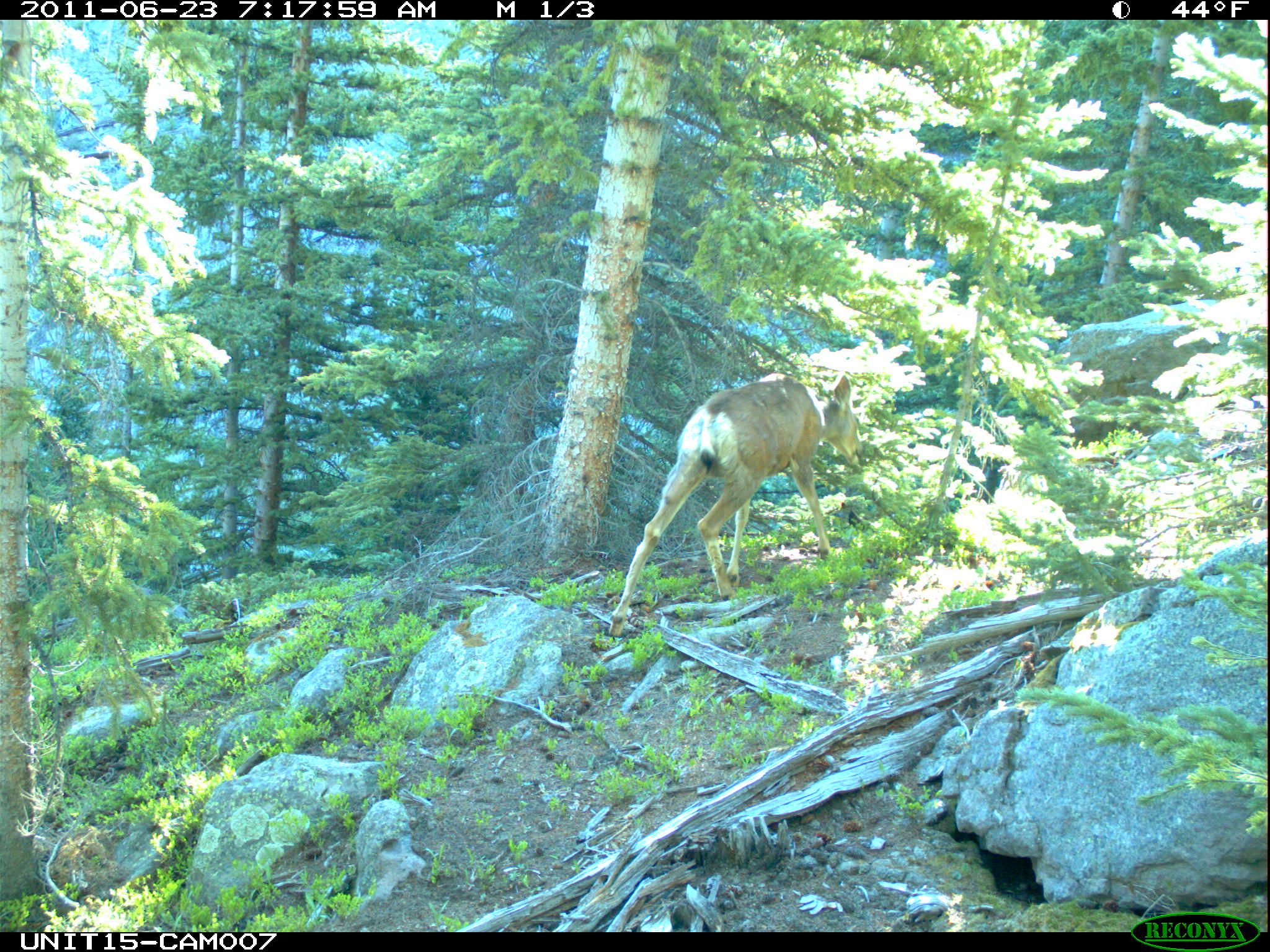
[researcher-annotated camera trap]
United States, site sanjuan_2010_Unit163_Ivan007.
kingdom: Animalia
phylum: Chordata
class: Mammalia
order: Artiodactyla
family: Cervidae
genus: Odocoileus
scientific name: Odocoileus hemionus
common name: mule deer